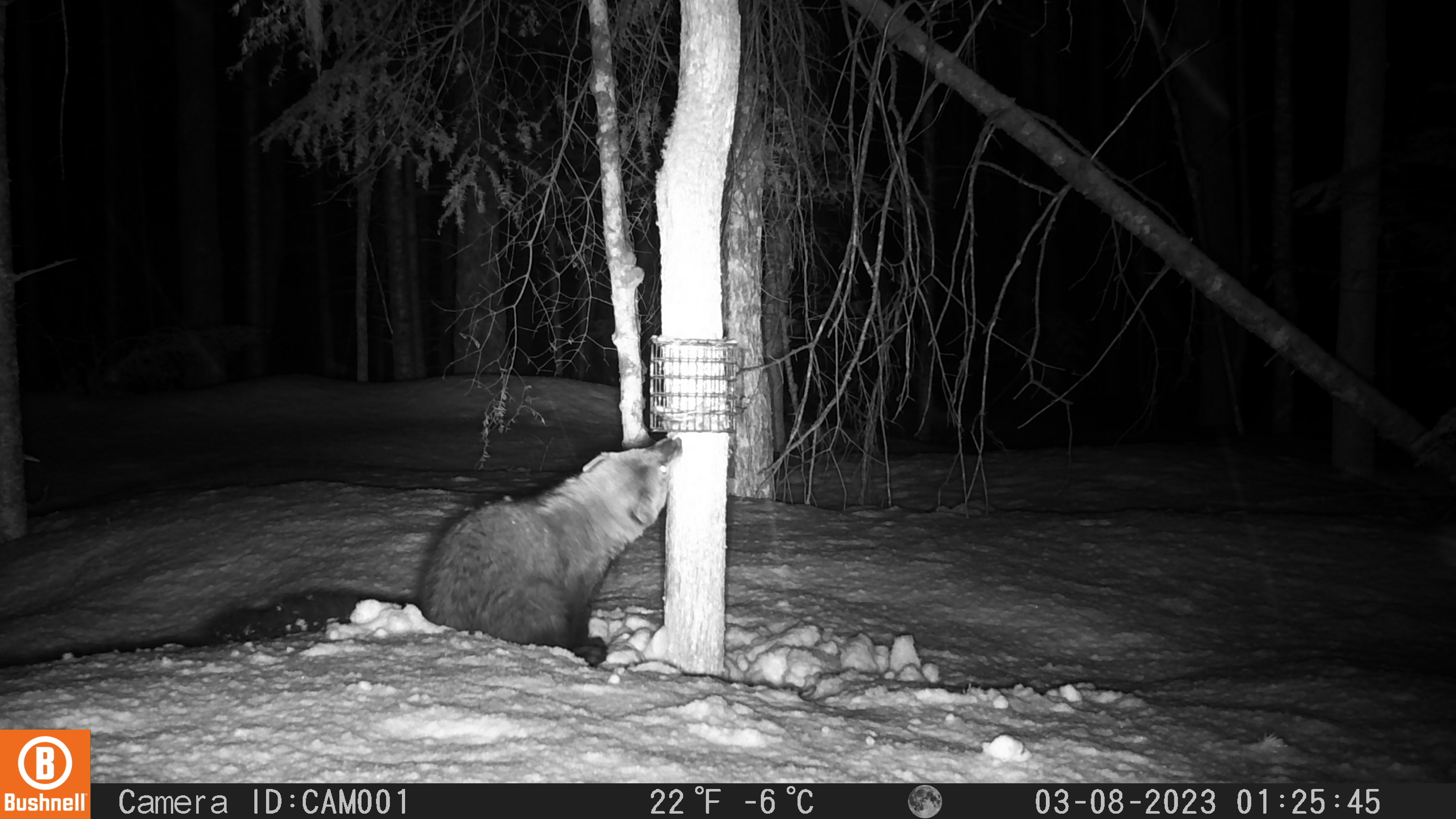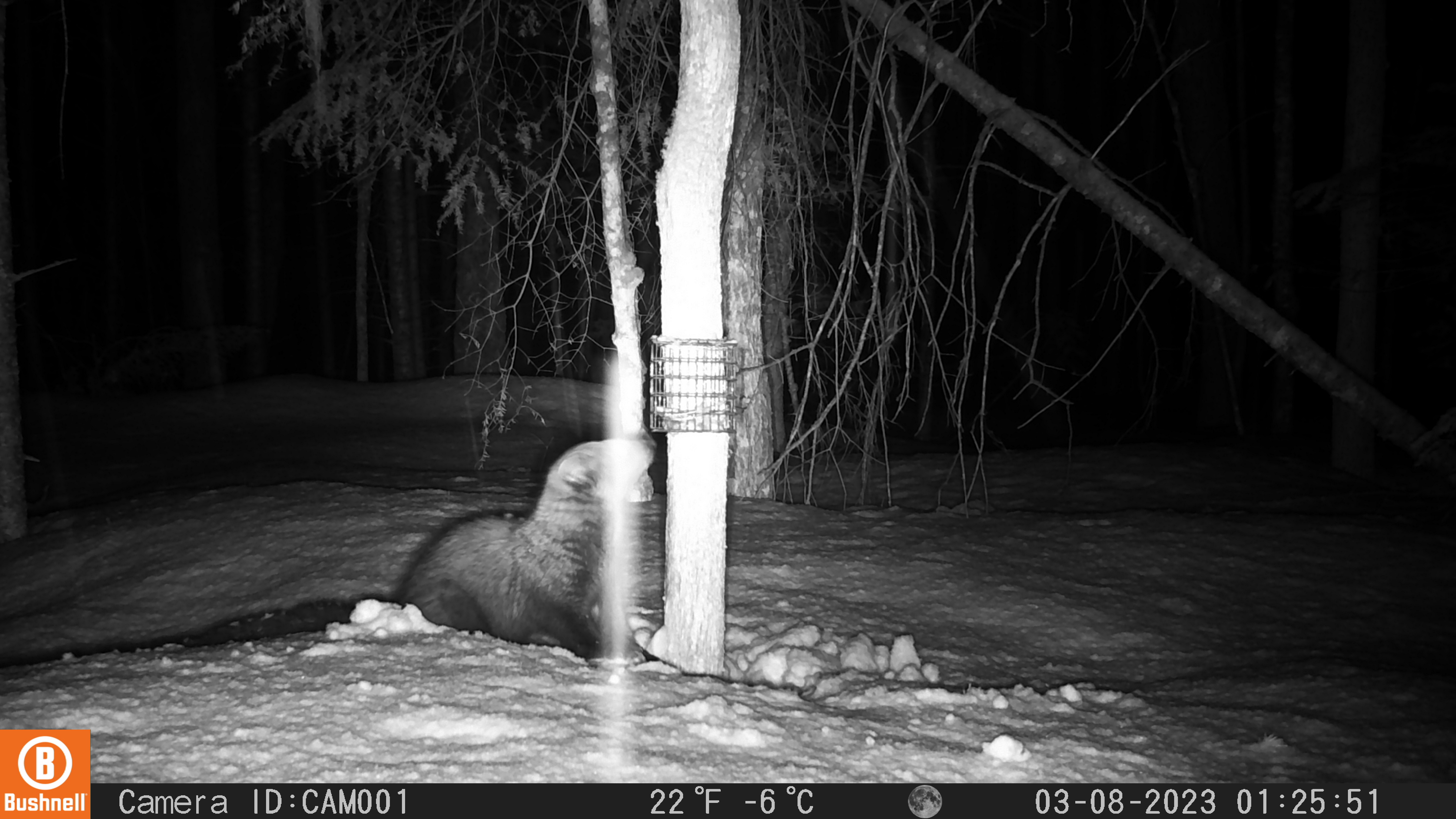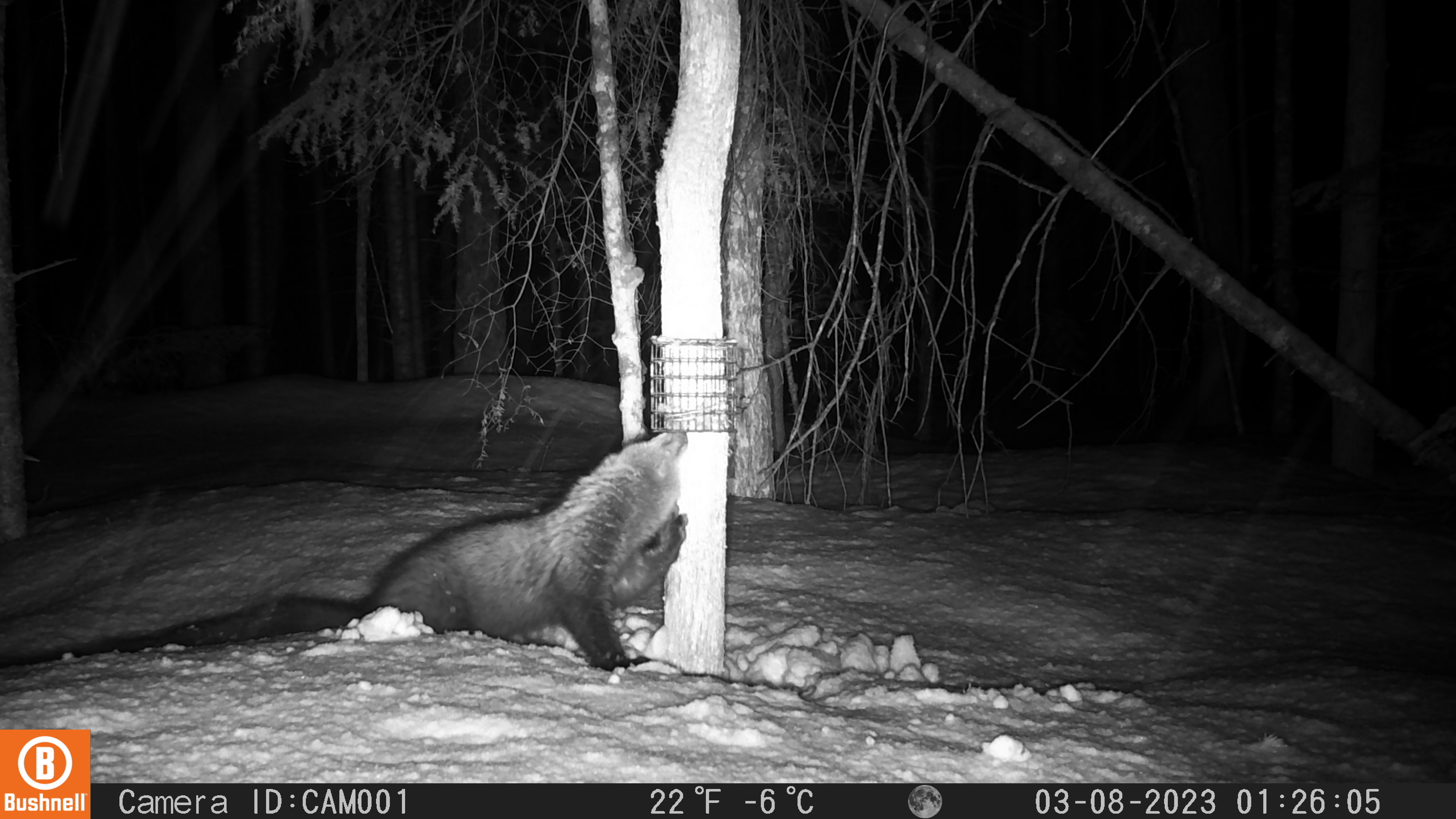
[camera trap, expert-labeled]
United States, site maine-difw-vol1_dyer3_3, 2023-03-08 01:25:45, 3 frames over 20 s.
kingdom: Animalia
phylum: Chordata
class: Mammalia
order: Carnivora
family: Mustelidae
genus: Pekania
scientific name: Pekania pennanti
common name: fisher